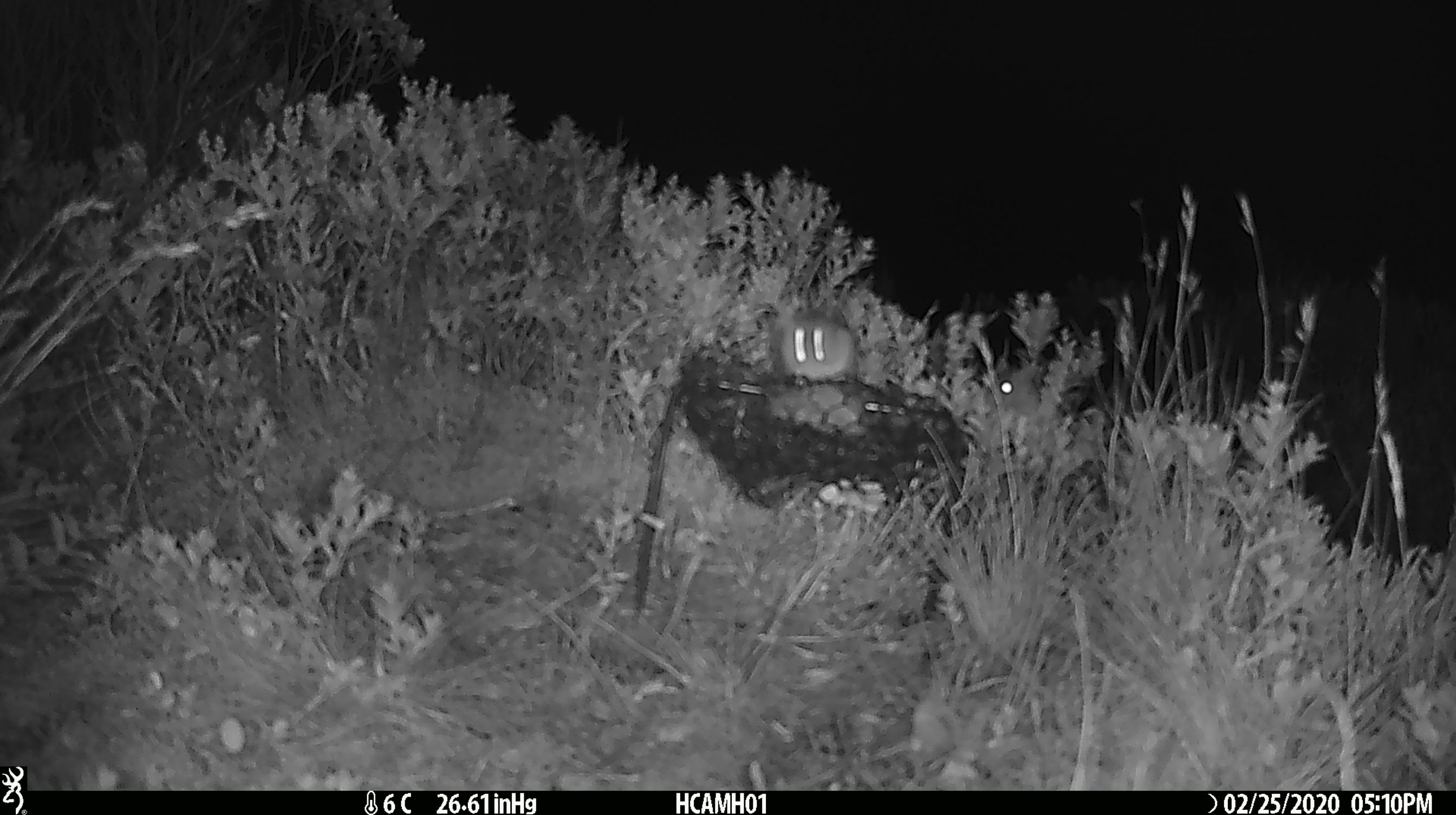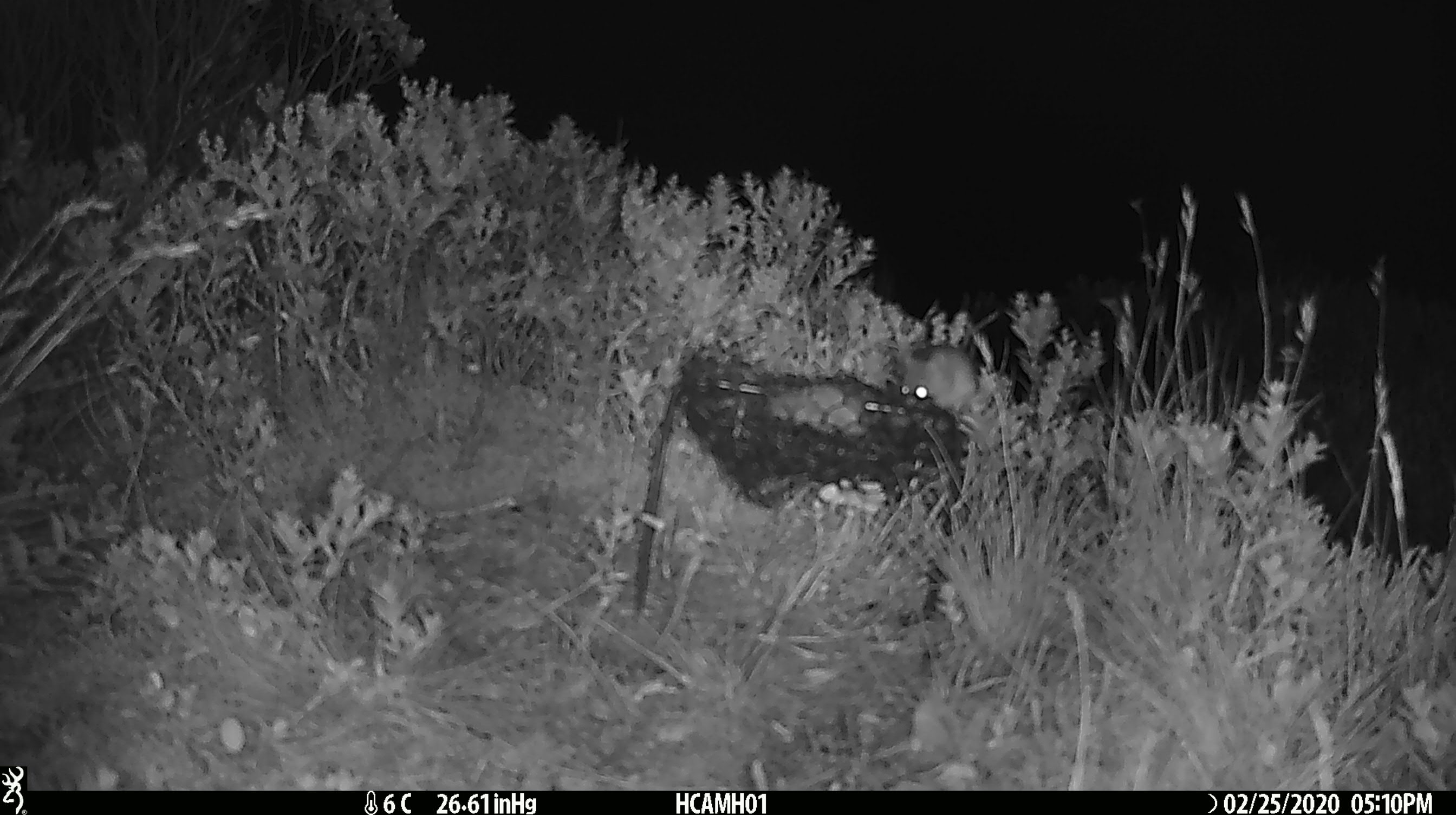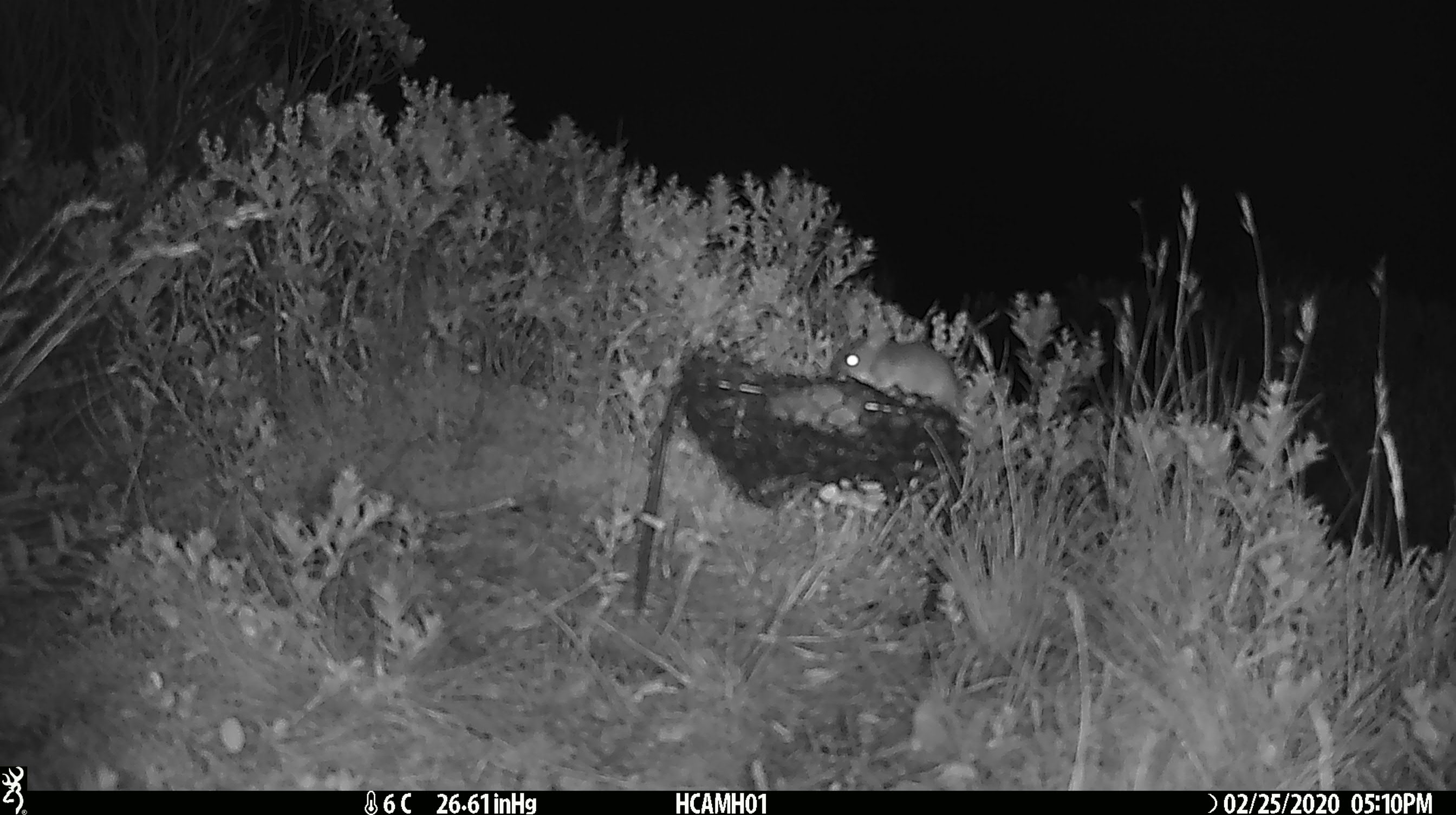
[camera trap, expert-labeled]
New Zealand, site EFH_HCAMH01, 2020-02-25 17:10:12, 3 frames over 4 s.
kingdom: Animalia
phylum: Chordata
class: Mammalia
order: Rodentia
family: Muridae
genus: Mus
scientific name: Mus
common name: mouse